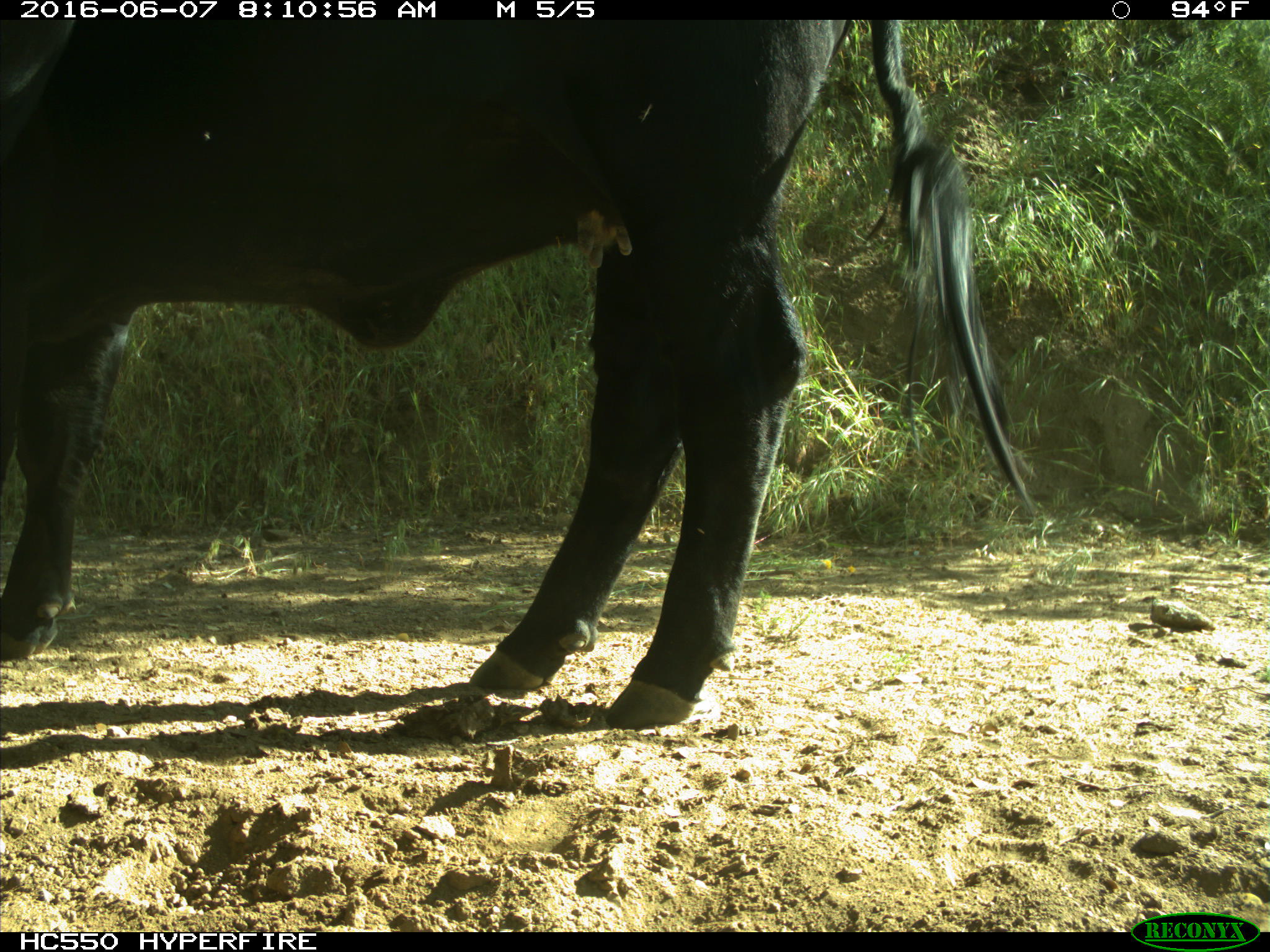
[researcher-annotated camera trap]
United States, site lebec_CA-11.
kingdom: Animalia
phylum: Chordata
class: Mammalia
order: Artiodactyla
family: Bovidae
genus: Bos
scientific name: Bos taurus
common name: domestic cow